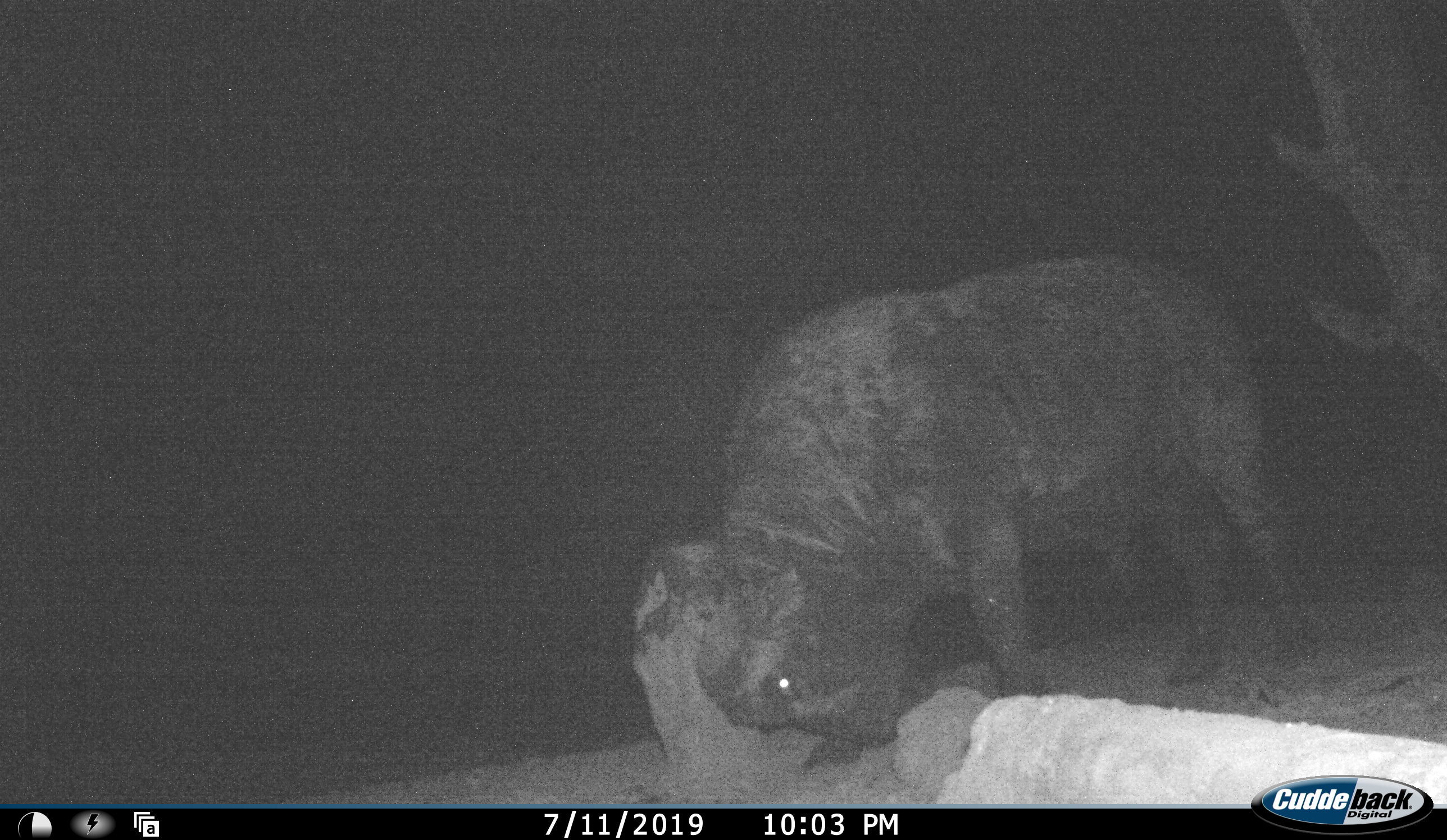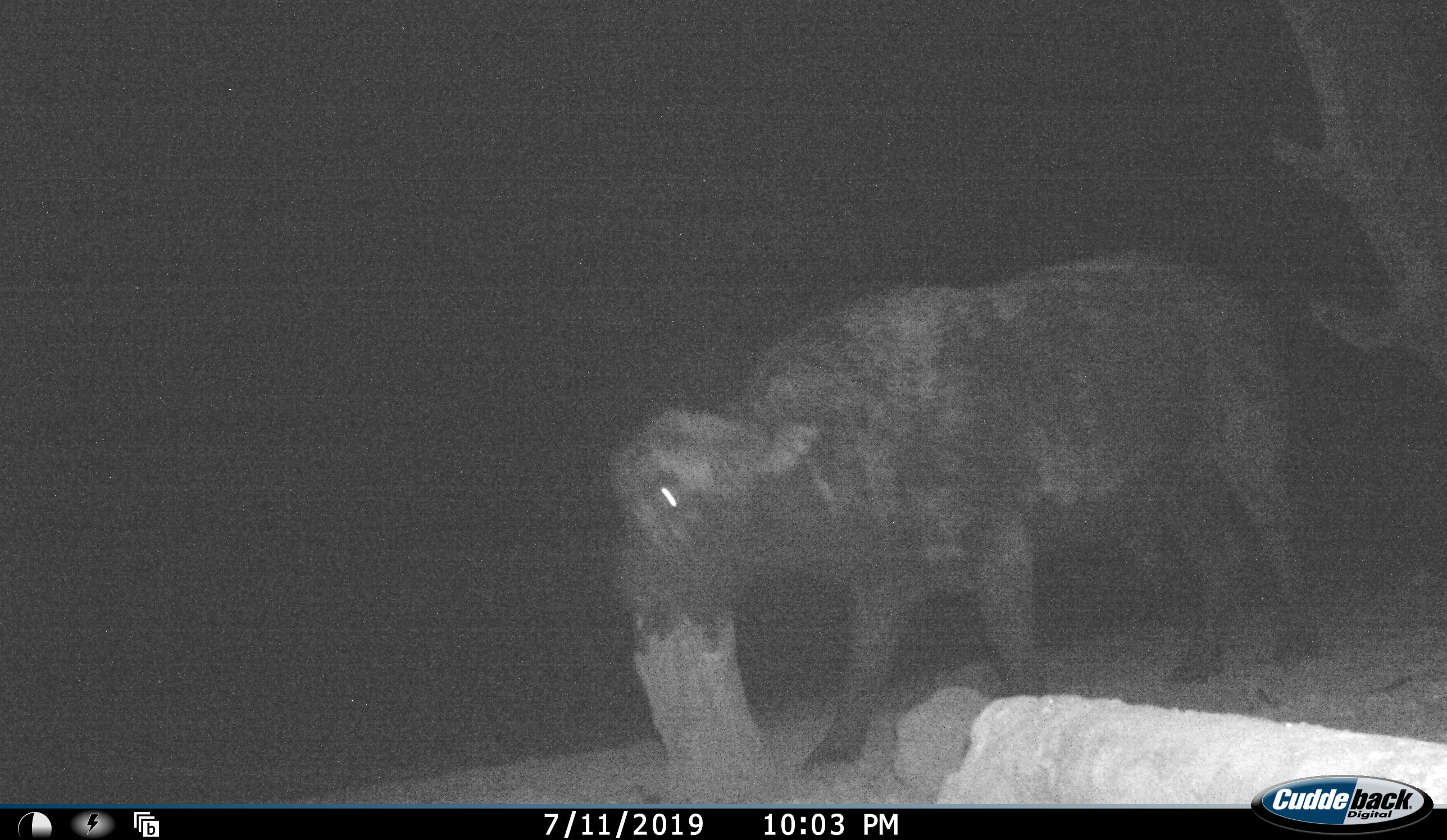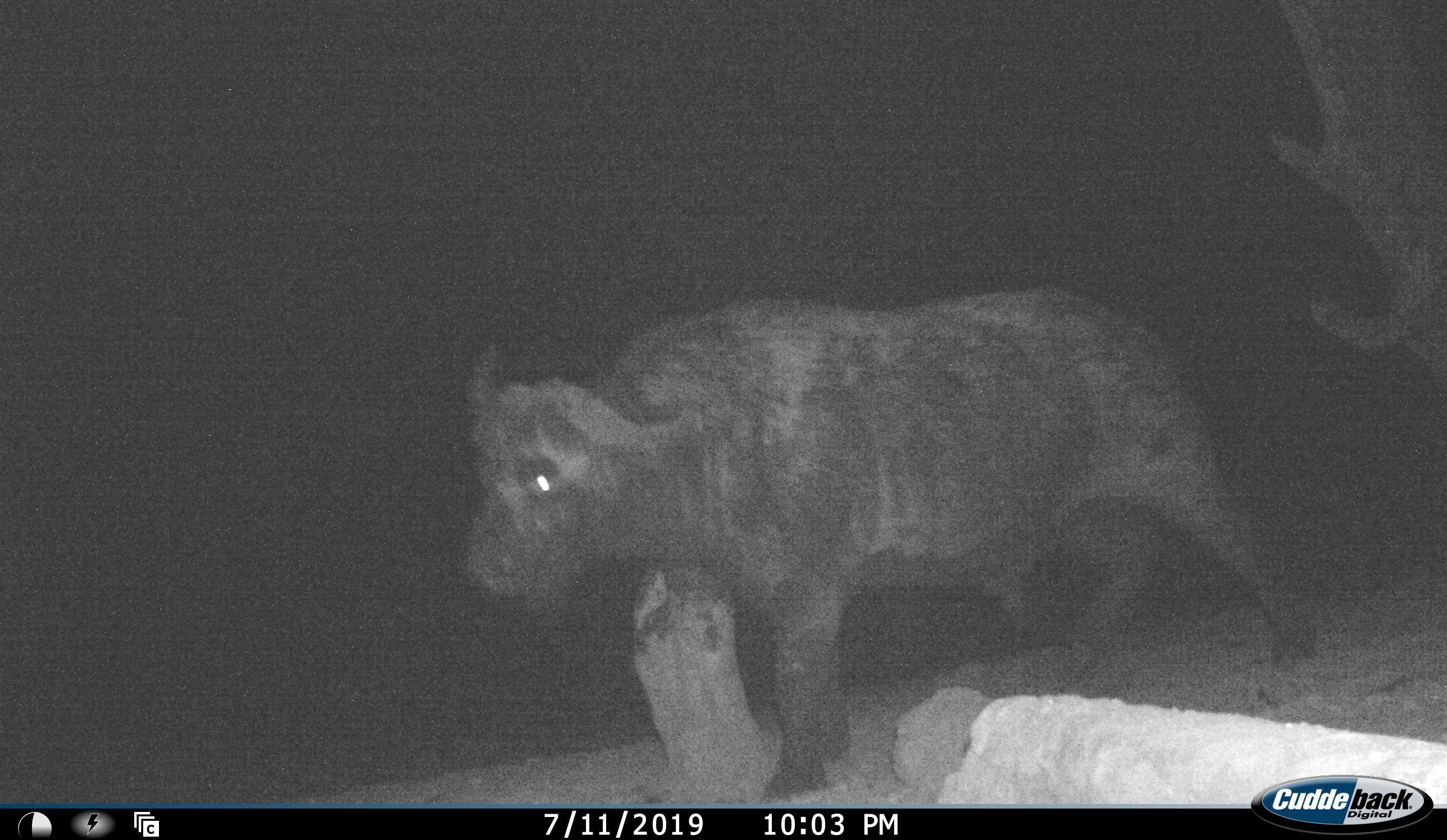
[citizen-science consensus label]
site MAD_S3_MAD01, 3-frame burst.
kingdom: Animalia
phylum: Chordata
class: Mammalia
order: Artiodactyla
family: Bovidae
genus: Syncerus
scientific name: Syncerus caffer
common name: african buffalo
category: buffalo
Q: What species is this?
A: Buffalo (african buffalo) (Syncerus caffer).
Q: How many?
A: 1.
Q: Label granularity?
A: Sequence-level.